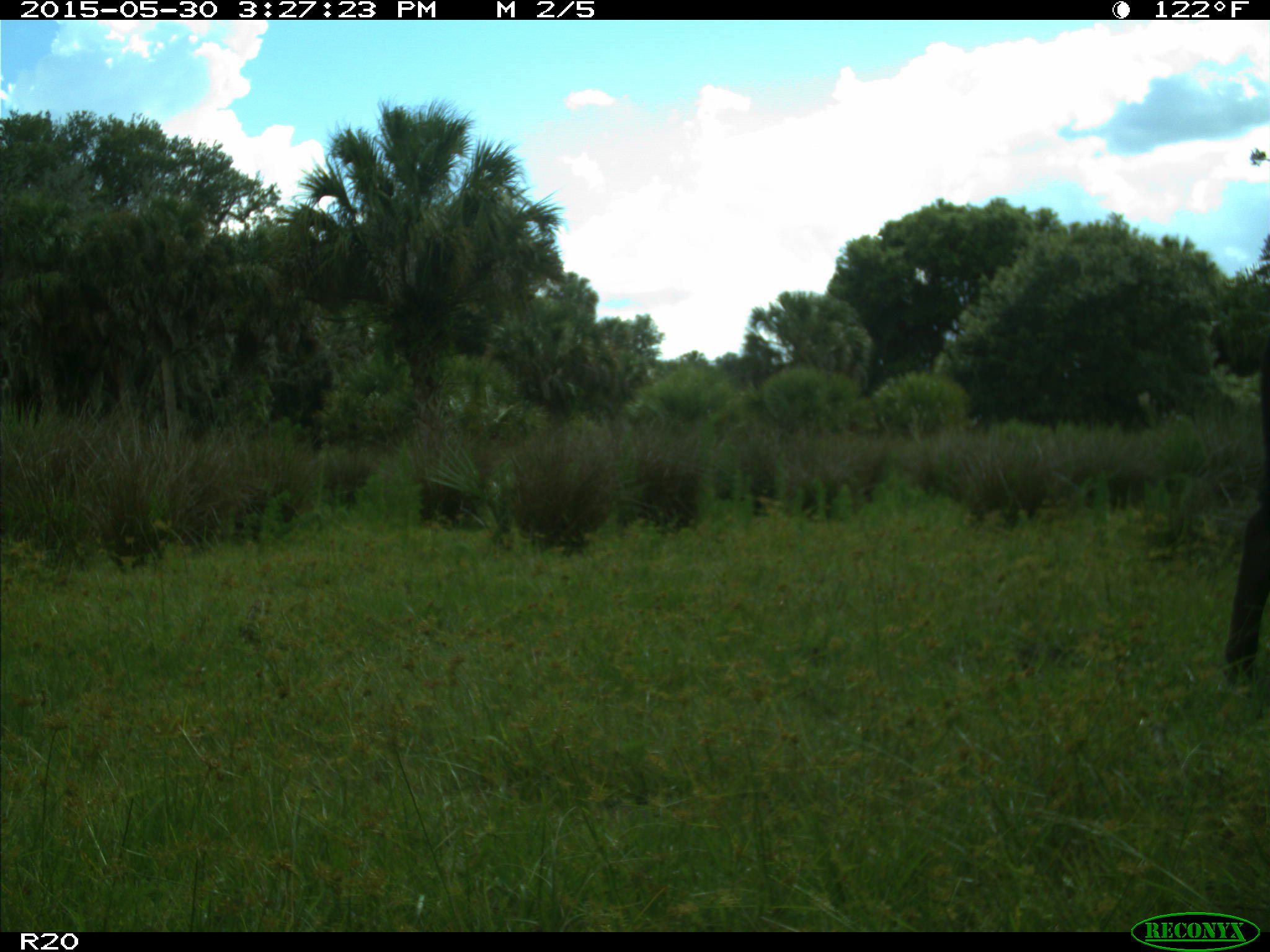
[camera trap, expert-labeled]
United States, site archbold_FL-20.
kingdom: Animalia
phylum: Chordata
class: Mammalia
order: Artiodactyla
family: Bovidae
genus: Bos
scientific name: Bos taurus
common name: domestic cow